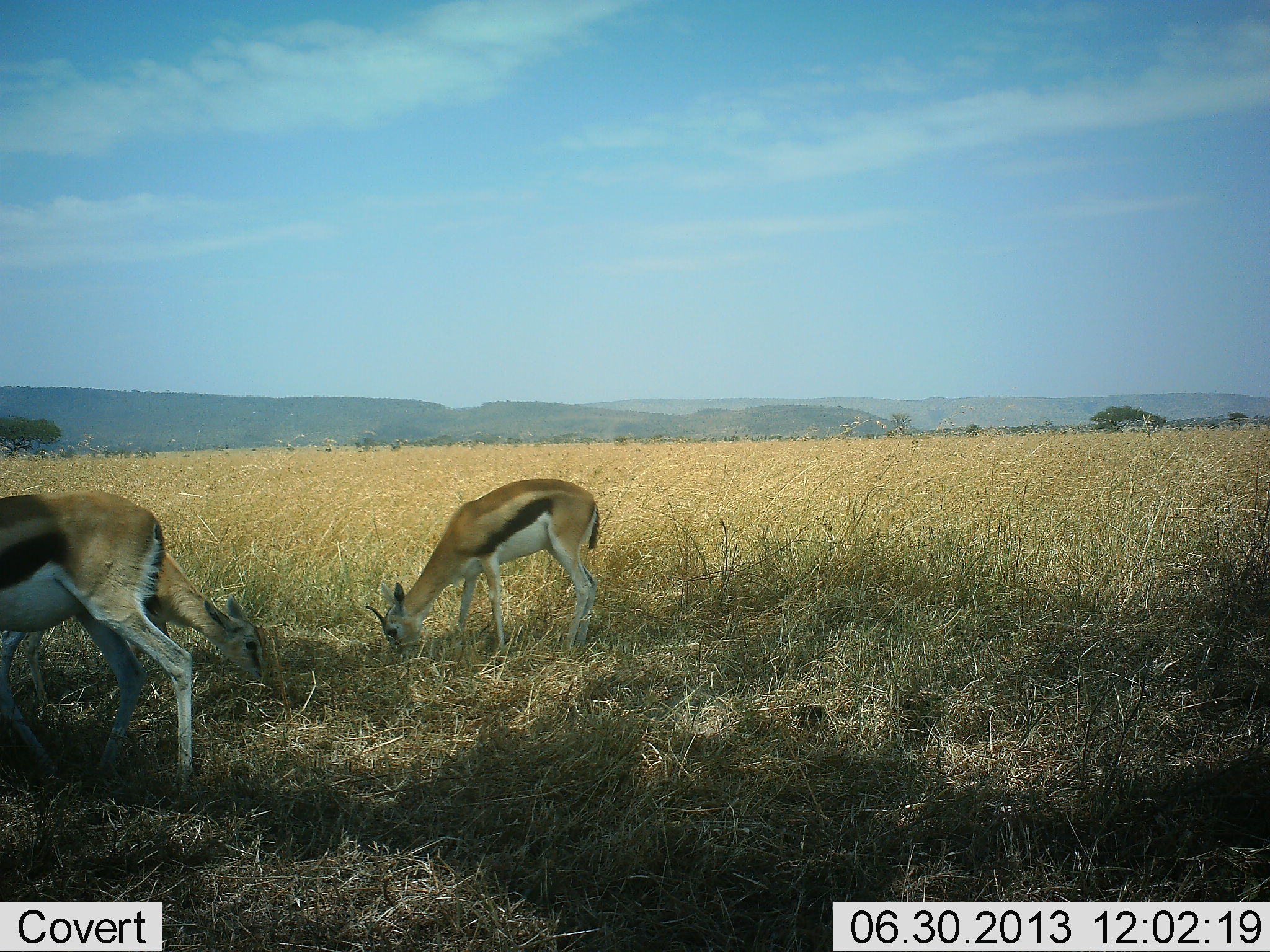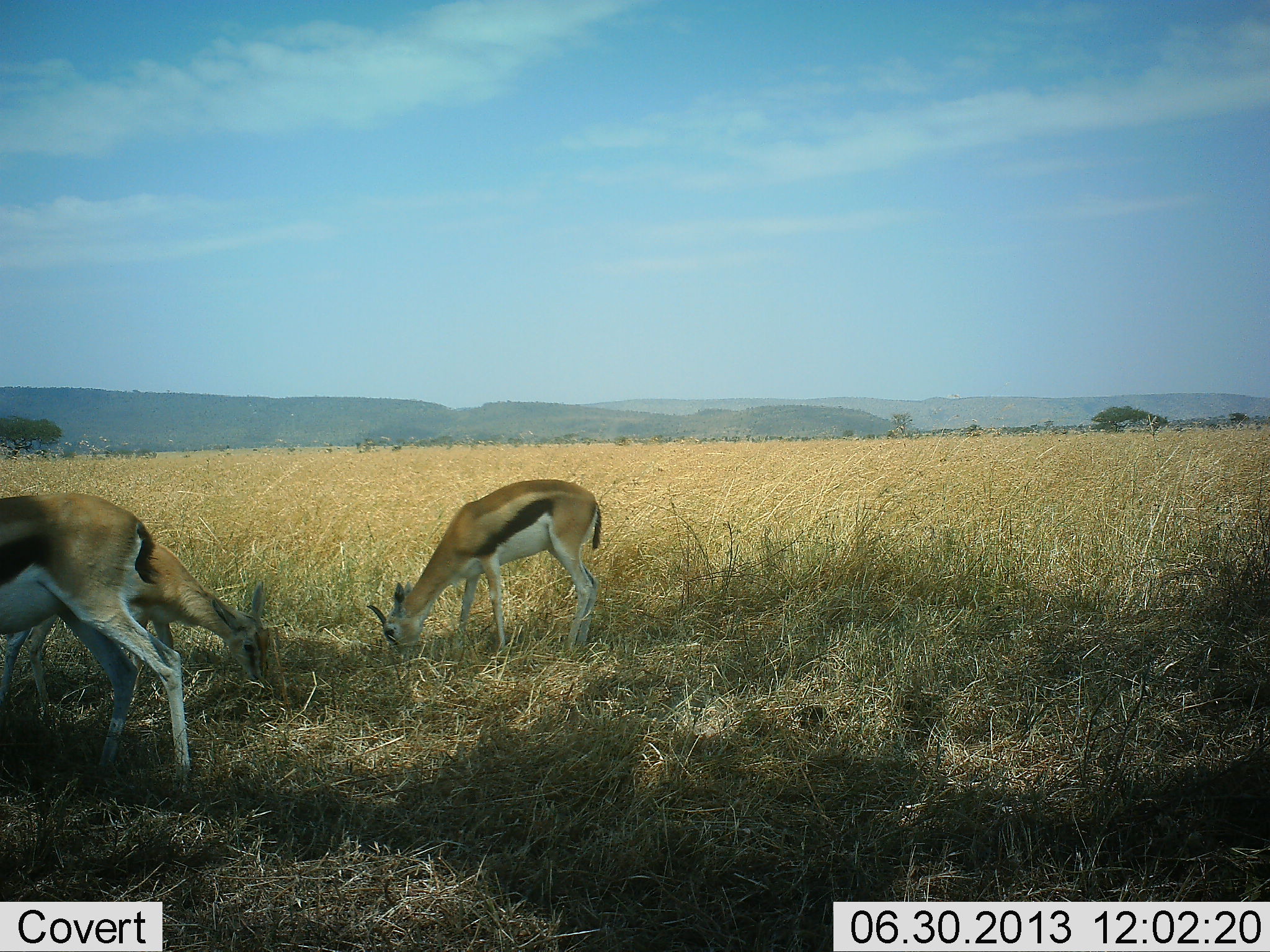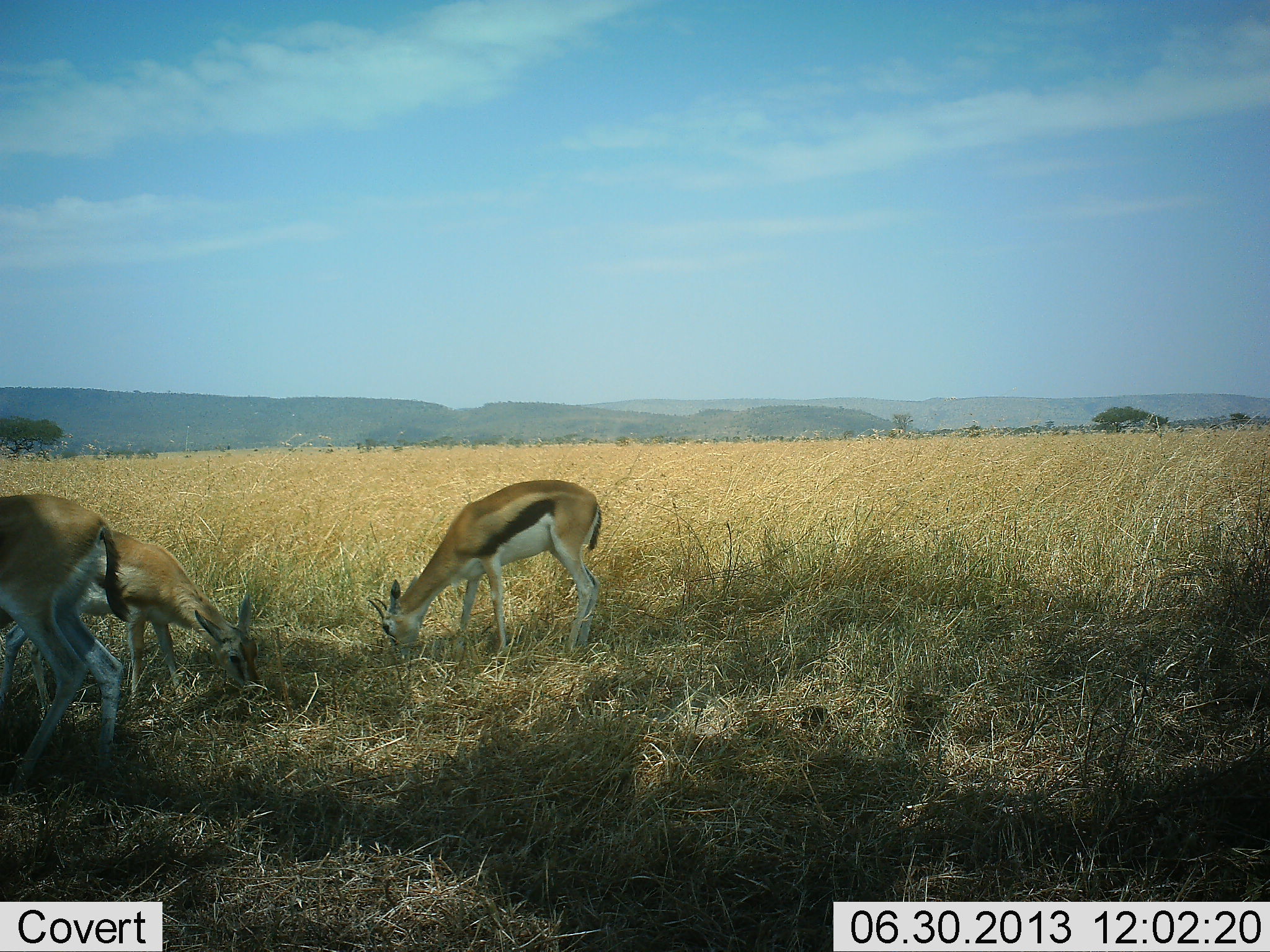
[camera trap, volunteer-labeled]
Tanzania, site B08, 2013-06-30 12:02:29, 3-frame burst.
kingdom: Animalia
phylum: Chordata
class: Mammalia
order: Artiodactyla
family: Bovidae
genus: Eudorcas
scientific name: Eudorcas thomsonii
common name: thomson's gazelle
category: gazellethomsons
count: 3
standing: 30%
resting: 0%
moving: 9%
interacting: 0%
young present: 0%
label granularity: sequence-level